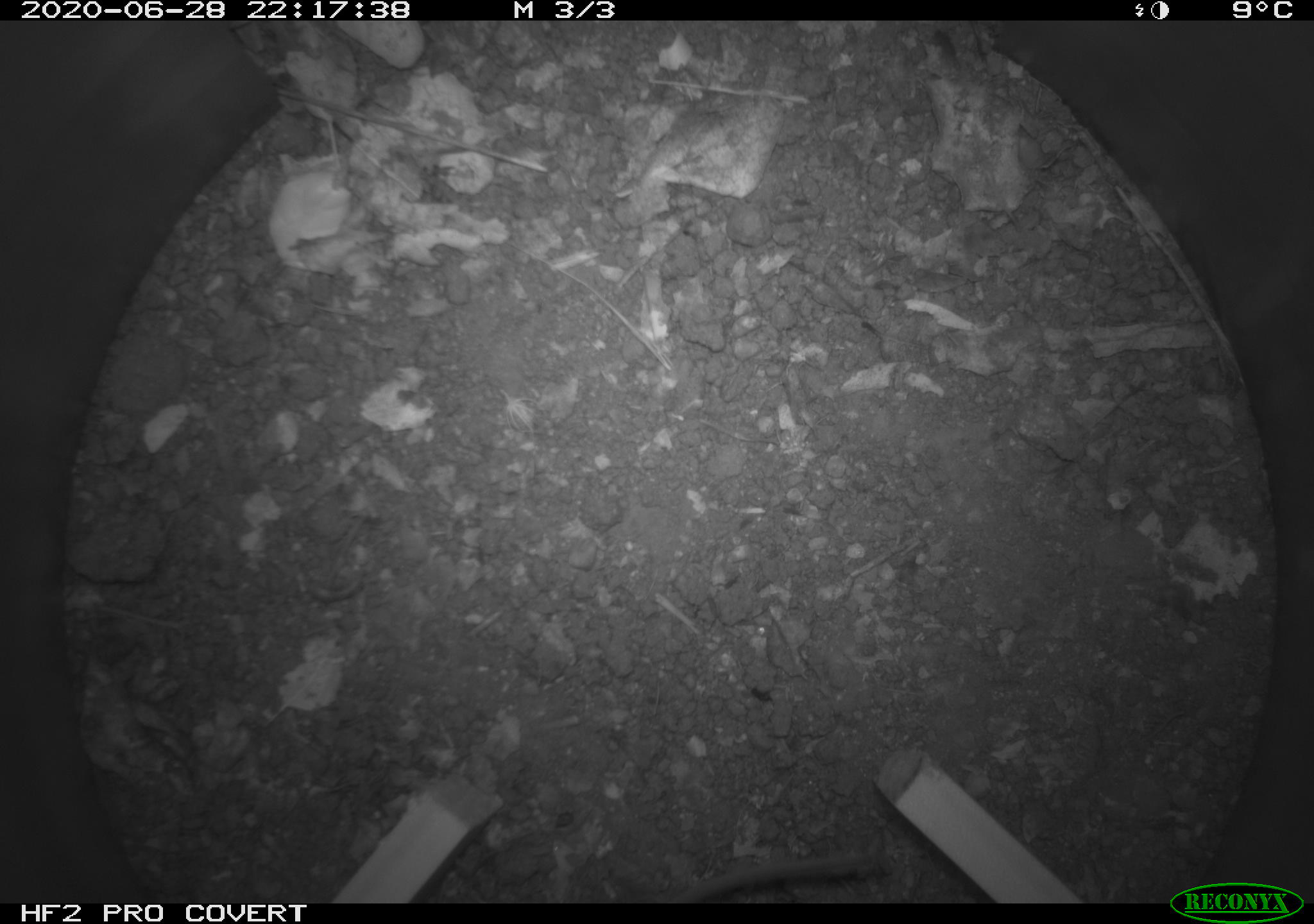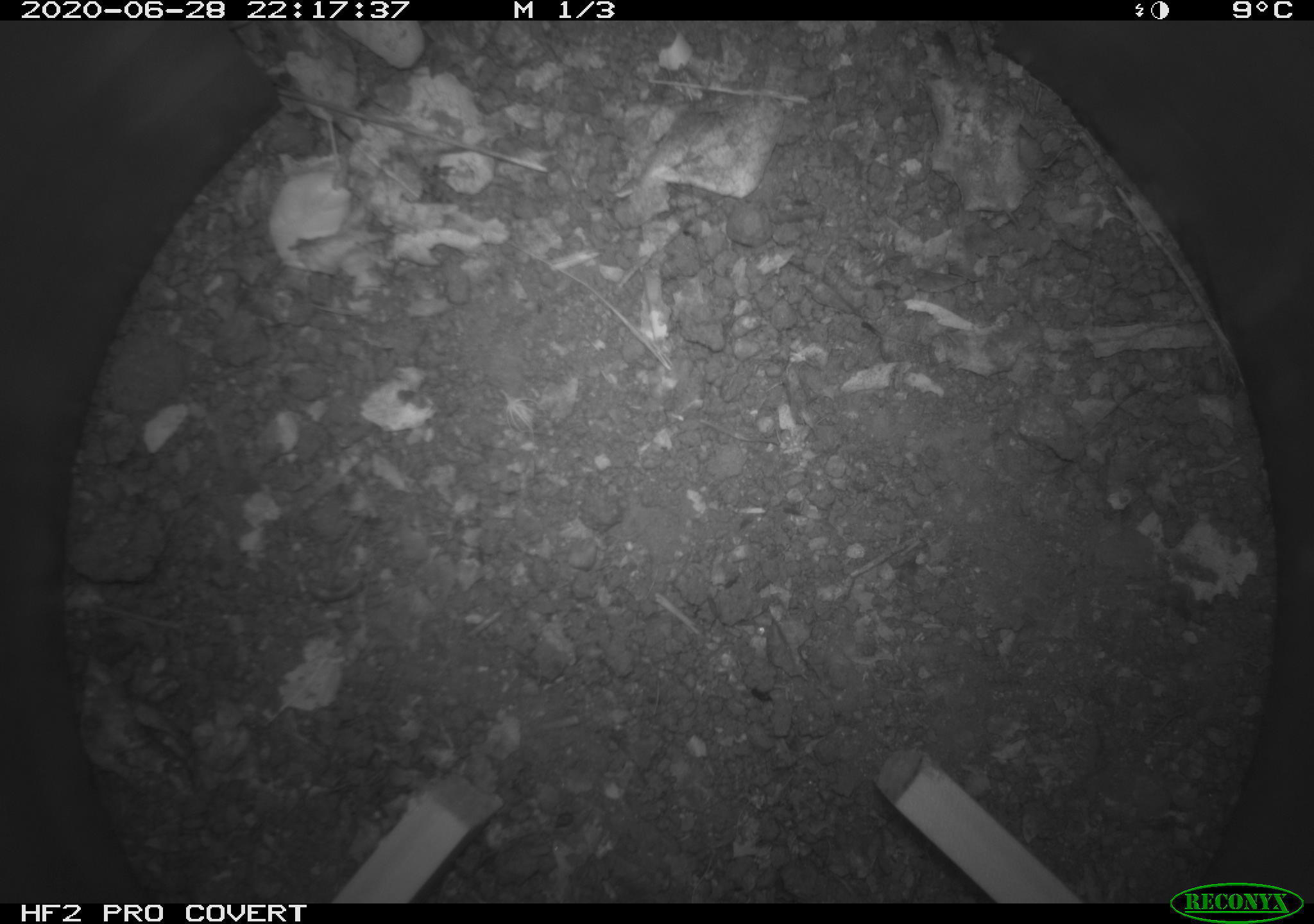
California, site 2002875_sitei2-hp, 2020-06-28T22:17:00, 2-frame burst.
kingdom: Animalia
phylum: Chordata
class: Mammalia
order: Rodentia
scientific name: Rodentia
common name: rodent